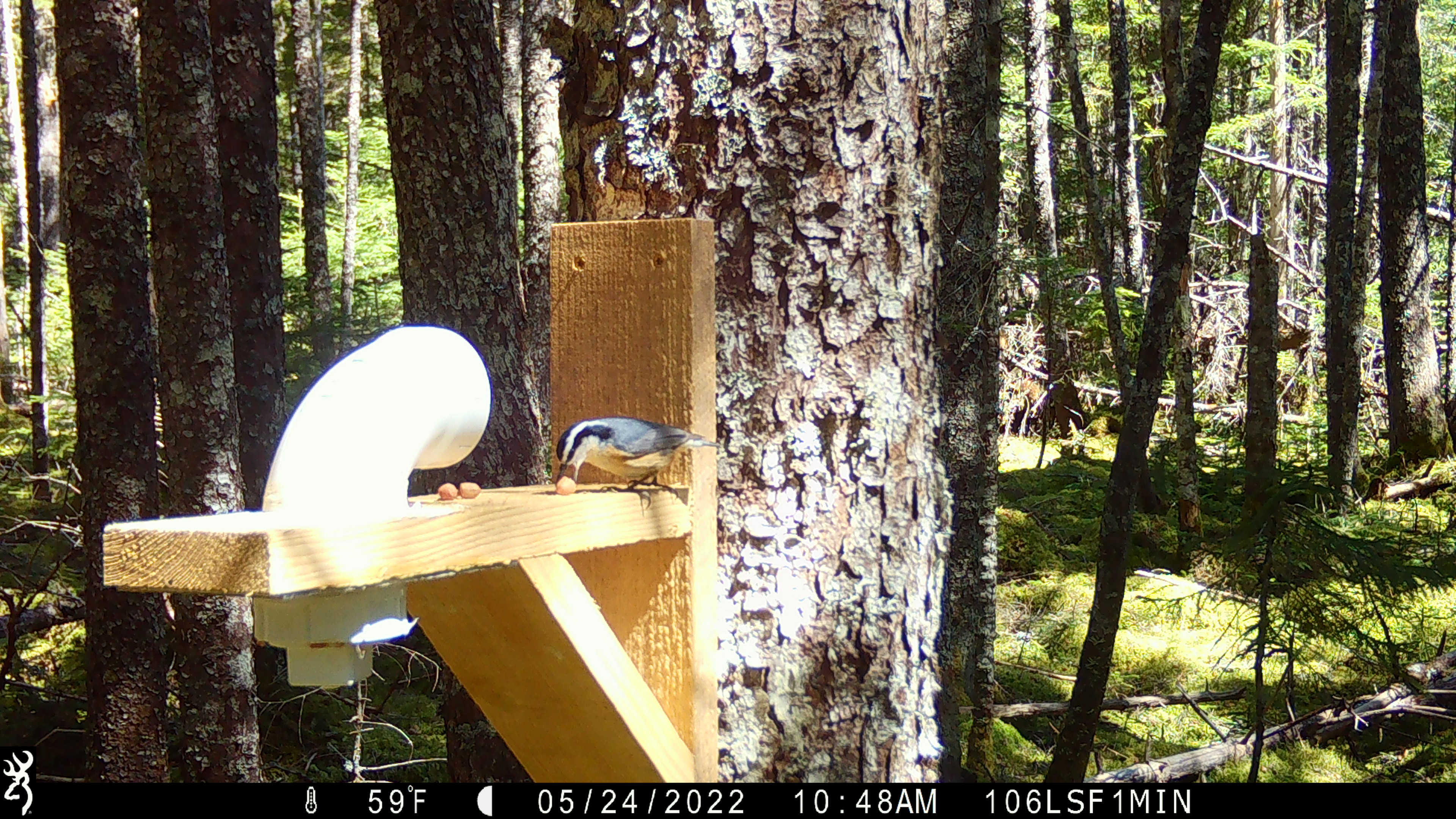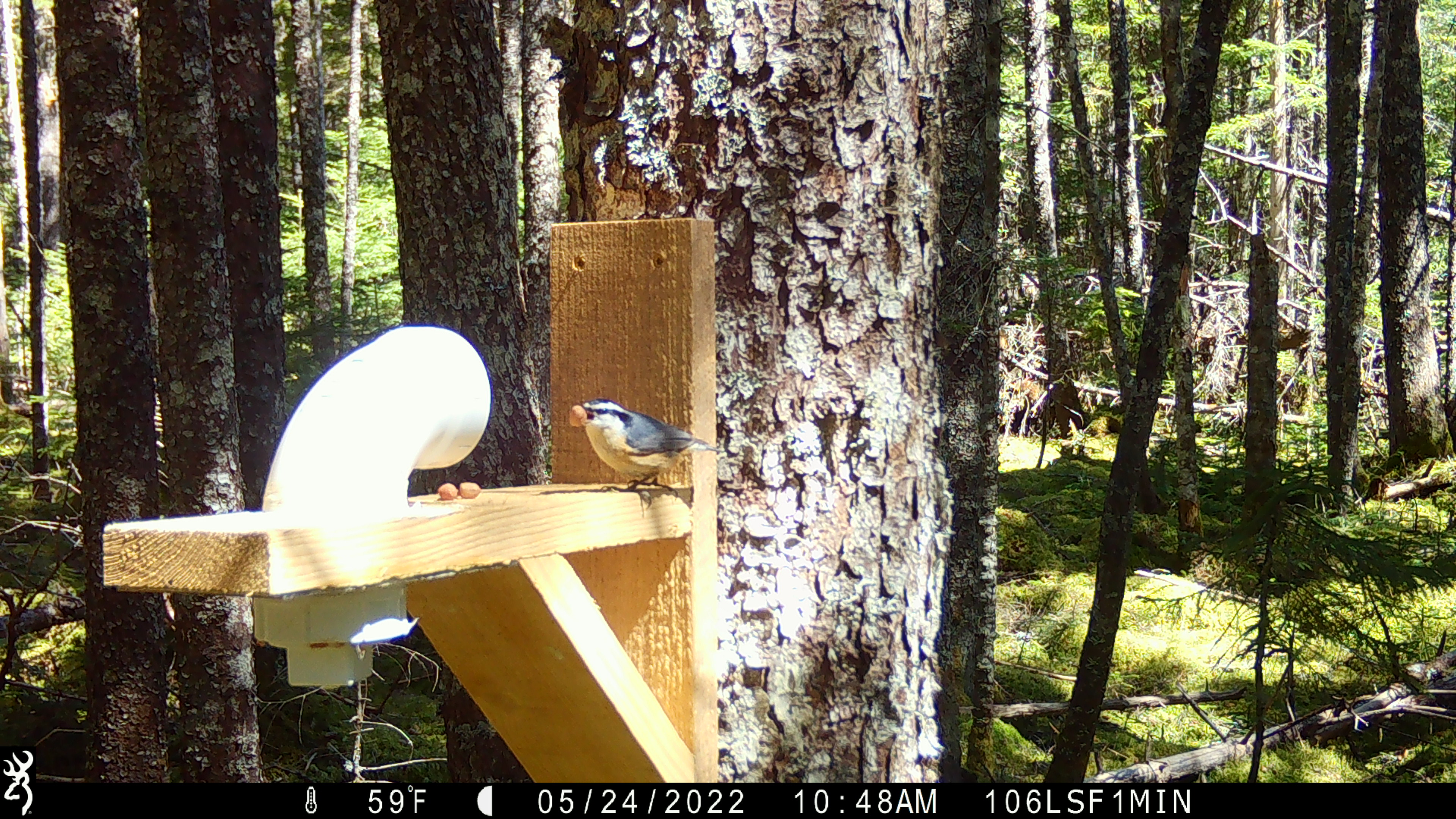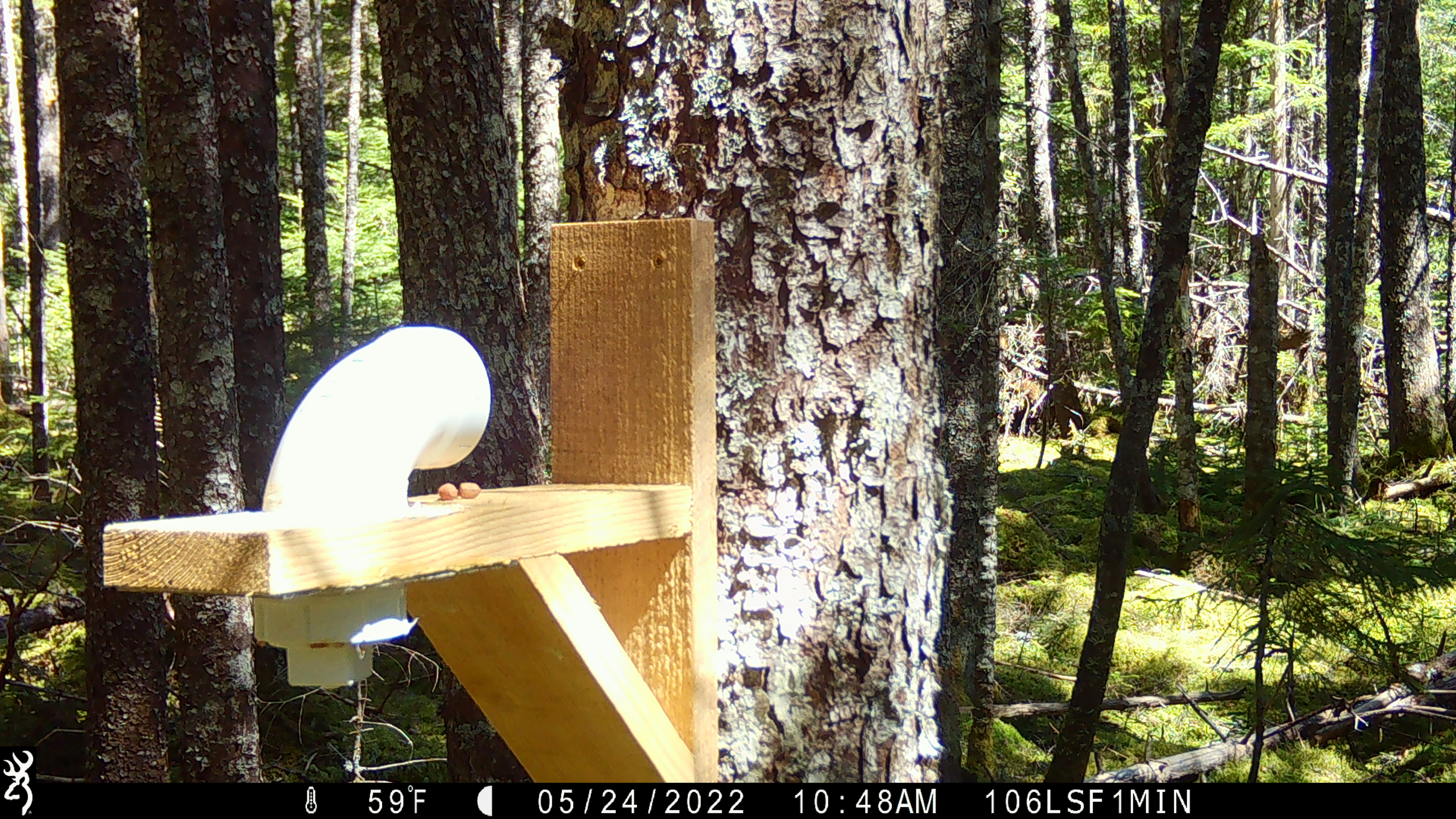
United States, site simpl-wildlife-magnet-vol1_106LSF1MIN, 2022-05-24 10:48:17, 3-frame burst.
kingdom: Animalia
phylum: Chordata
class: Aves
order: Passeriformes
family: Sittidae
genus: Sitta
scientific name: Sitta canadensis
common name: red-breasted nuthatch